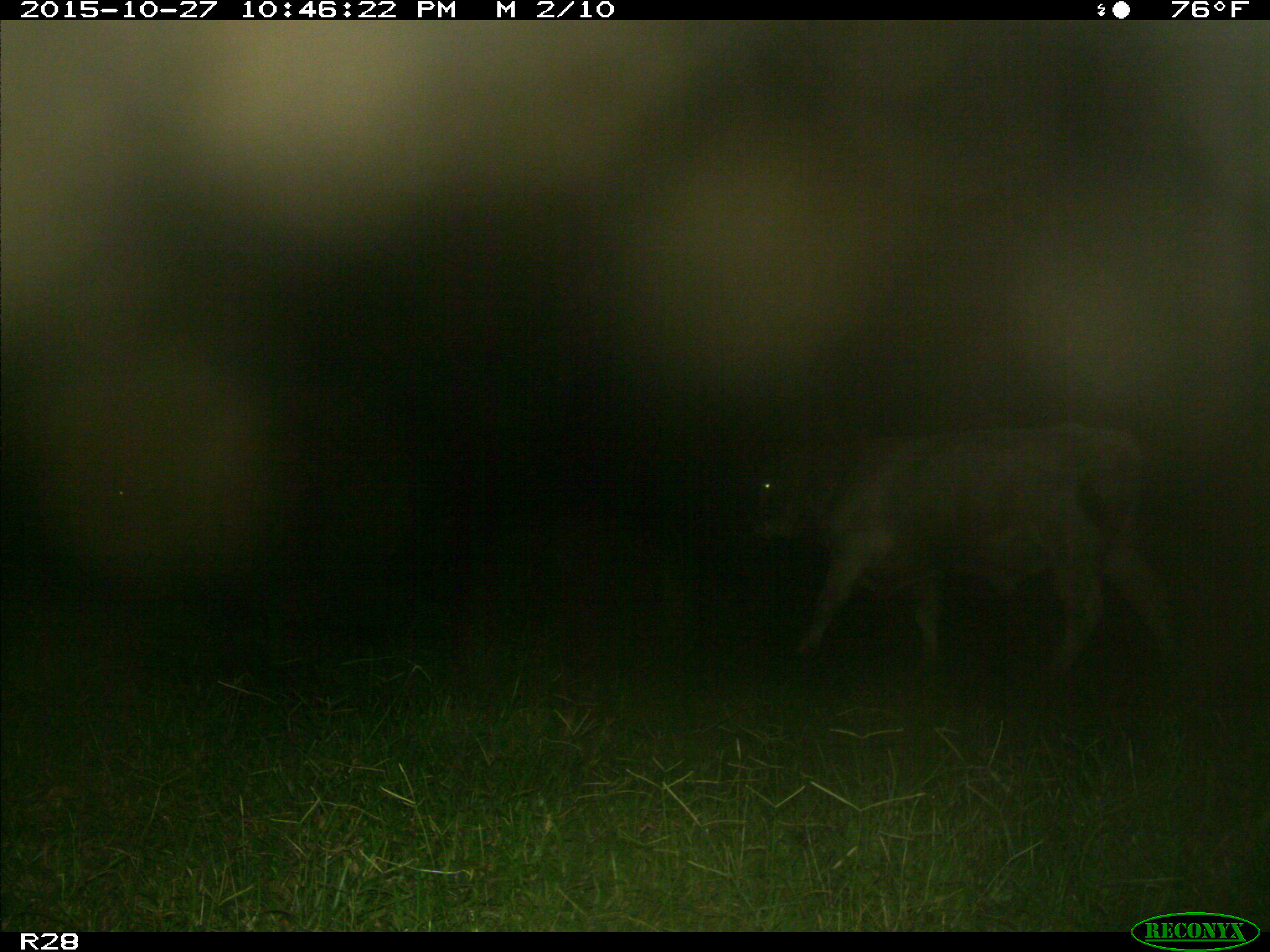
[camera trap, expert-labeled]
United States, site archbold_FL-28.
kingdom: Animalia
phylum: Chordata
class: Mammalia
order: Artiodactyla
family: Bovidae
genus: Bos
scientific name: Bos taurus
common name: domestic cow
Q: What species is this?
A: Bos taurus (domestic cow).